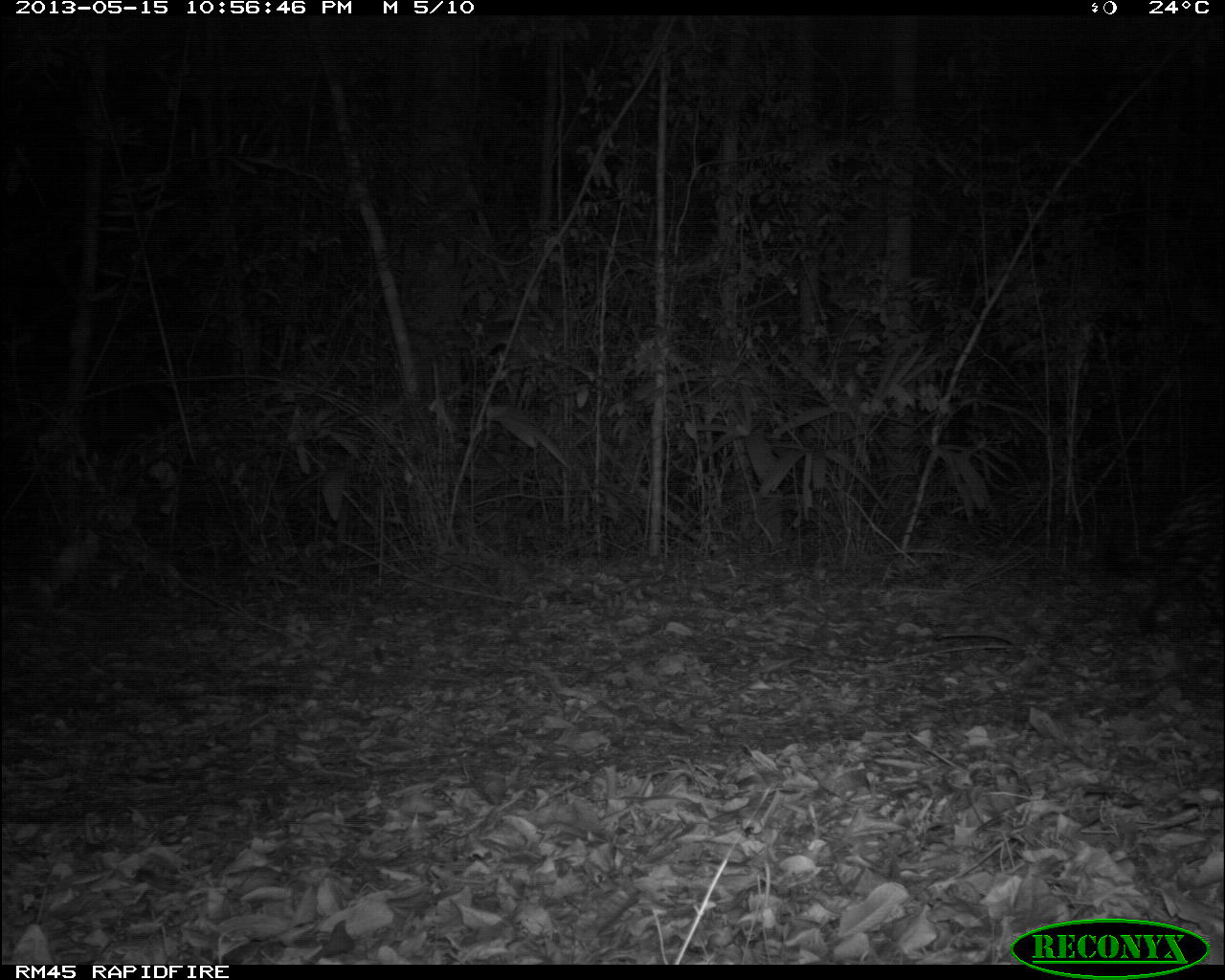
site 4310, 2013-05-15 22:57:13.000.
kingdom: Animalia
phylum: Chordata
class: Mammalia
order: Carnivora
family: Felidae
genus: Panthera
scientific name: Panthera onca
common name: jaguar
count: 1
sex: male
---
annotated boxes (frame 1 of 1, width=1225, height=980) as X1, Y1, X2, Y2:
panthera onca: 1095, 473, 1222, 639